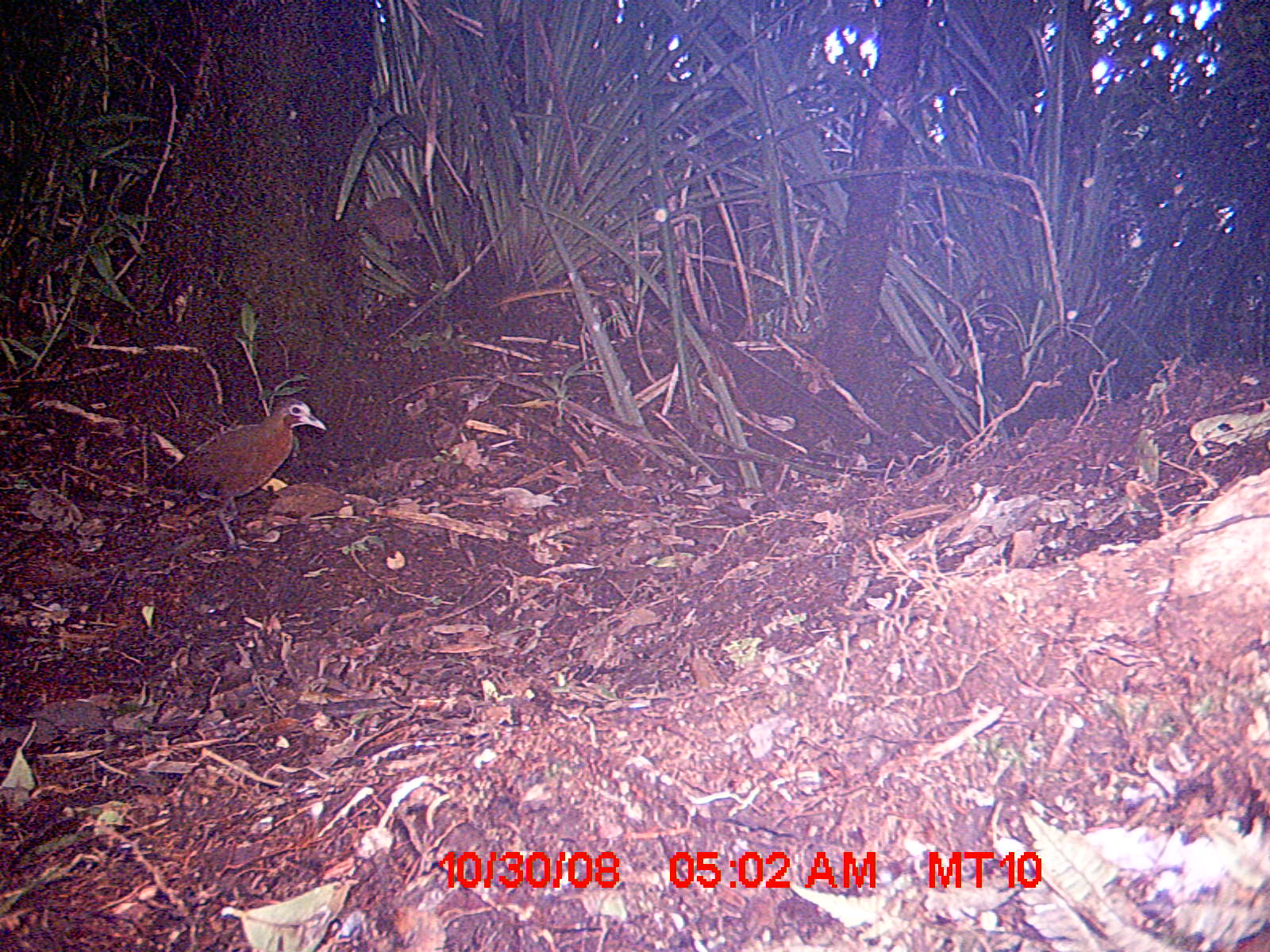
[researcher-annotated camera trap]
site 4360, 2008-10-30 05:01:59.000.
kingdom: Animalia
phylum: Chordata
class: Aves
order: Coraciiformes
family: Brachypteraciidae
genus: Brachypteracias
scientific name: Brachypteracias squamiger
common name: scaly ground-roller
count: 1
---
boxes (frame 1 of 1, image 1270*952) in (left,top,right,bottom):
brachypteracias squamiger: (151,393,327,553)